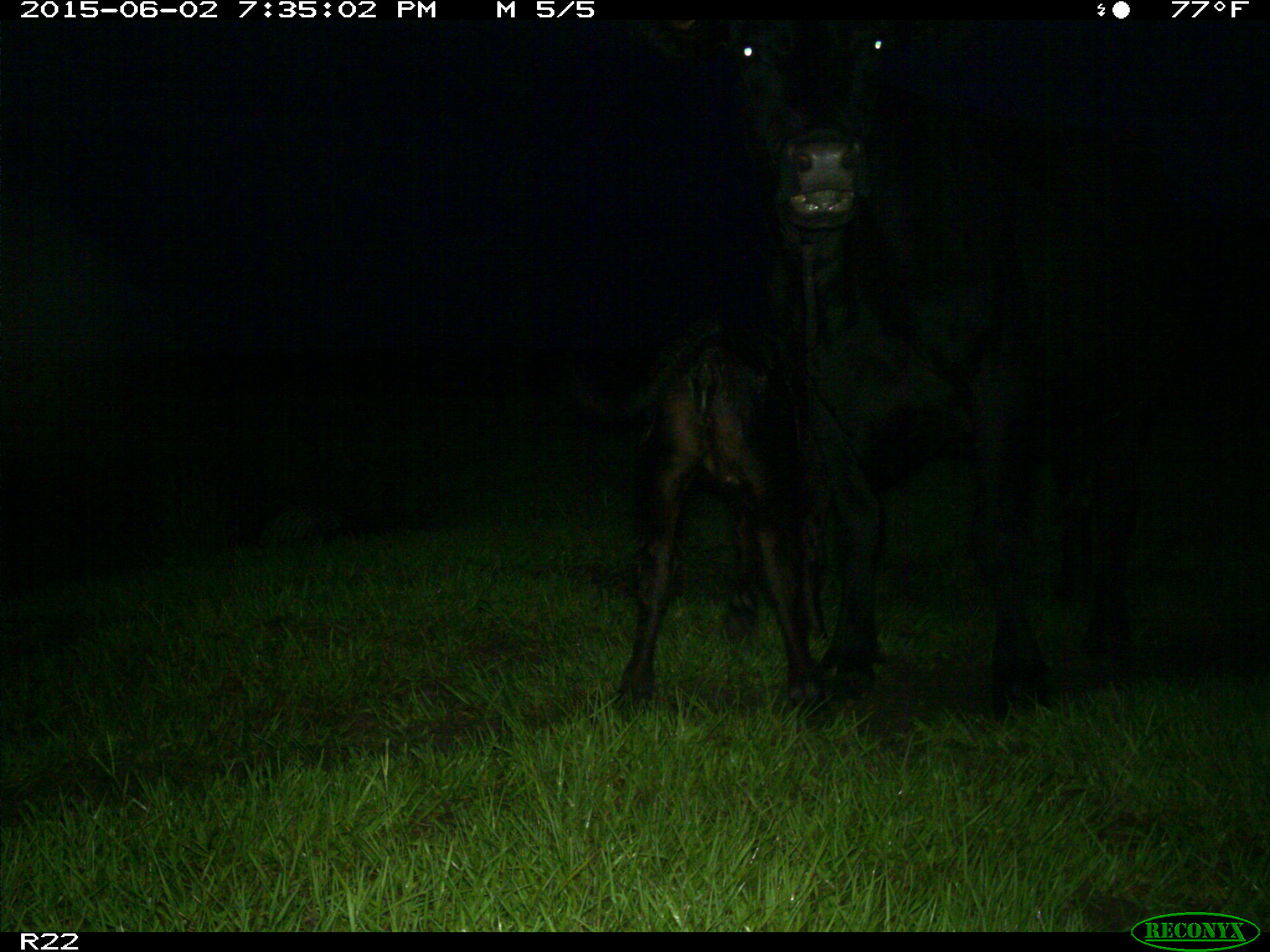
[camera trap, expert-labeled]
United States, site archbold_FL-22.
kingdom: Animalia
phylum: Chordata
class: Mammalia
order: Artiodactyla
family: Suidae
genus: Sus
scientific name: Sus scrofa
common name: wild boar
Sus scrofa (wild boar).